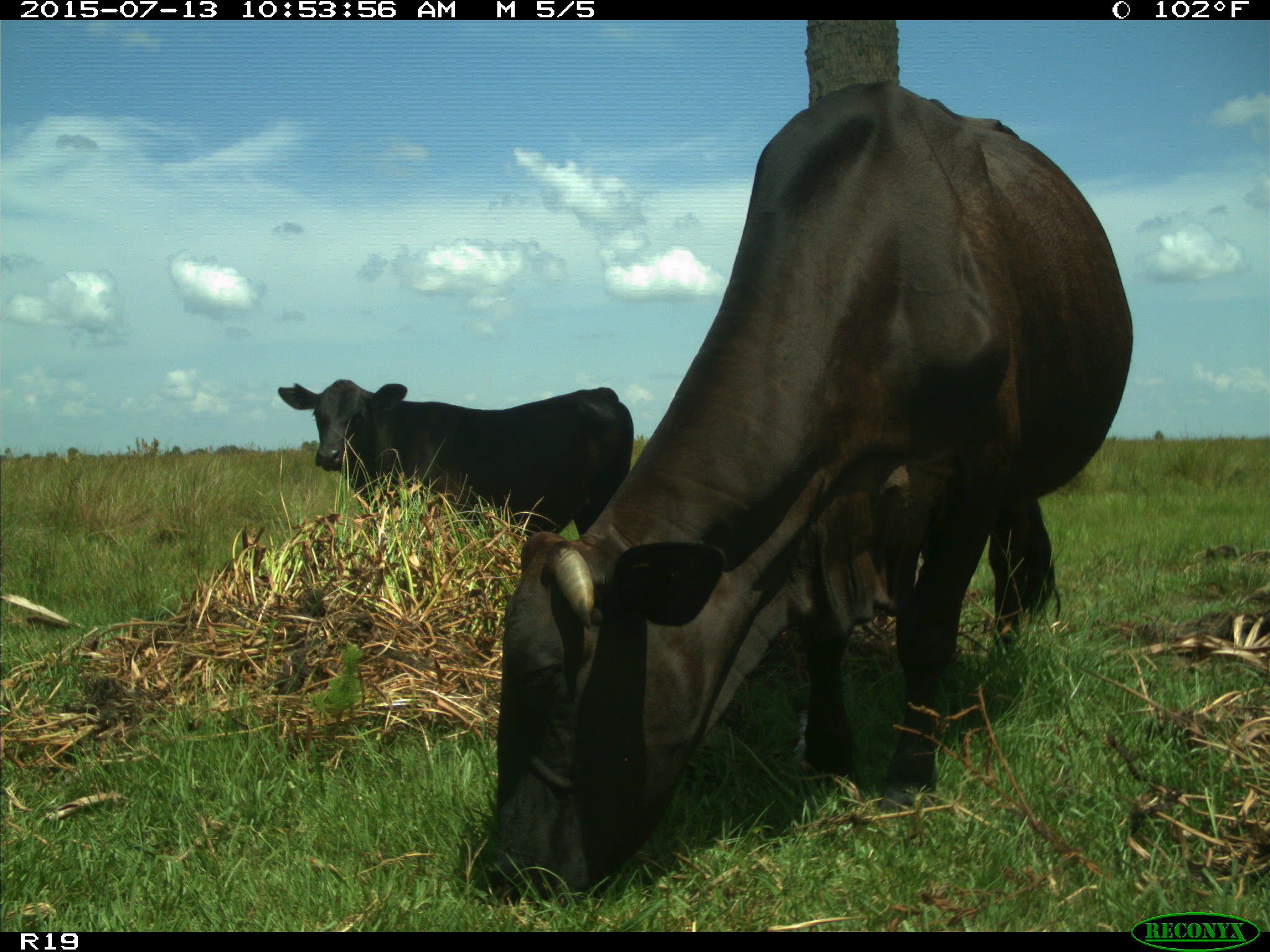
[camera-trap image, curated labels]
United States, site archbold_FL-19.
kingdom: Animalia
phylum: Chordata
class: Mammalia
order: Artiodactyla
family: Bovidae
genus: Bos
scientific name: Bos taurus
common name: domestic cow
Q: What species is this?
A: Bos taurus (domestic cow).